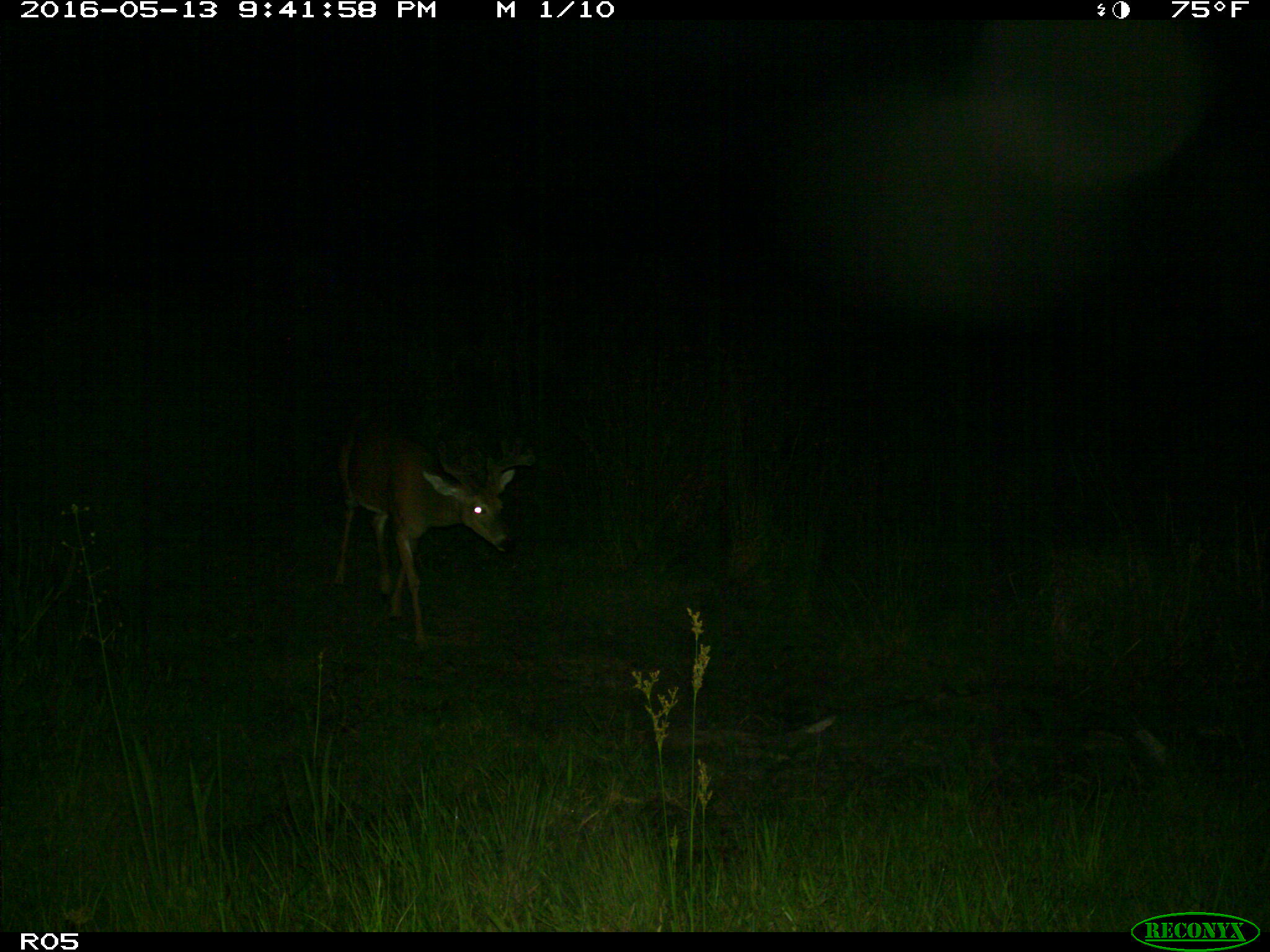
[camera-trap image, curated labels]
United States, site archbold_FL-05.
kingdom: Animalia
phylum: Chordata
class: Mammalia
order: Artiodactyla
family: Cervidae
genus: Odocoileus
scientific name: Odocoileus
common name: deer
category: unidentified deer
Unidentified deer (deer) (Odocoileus).